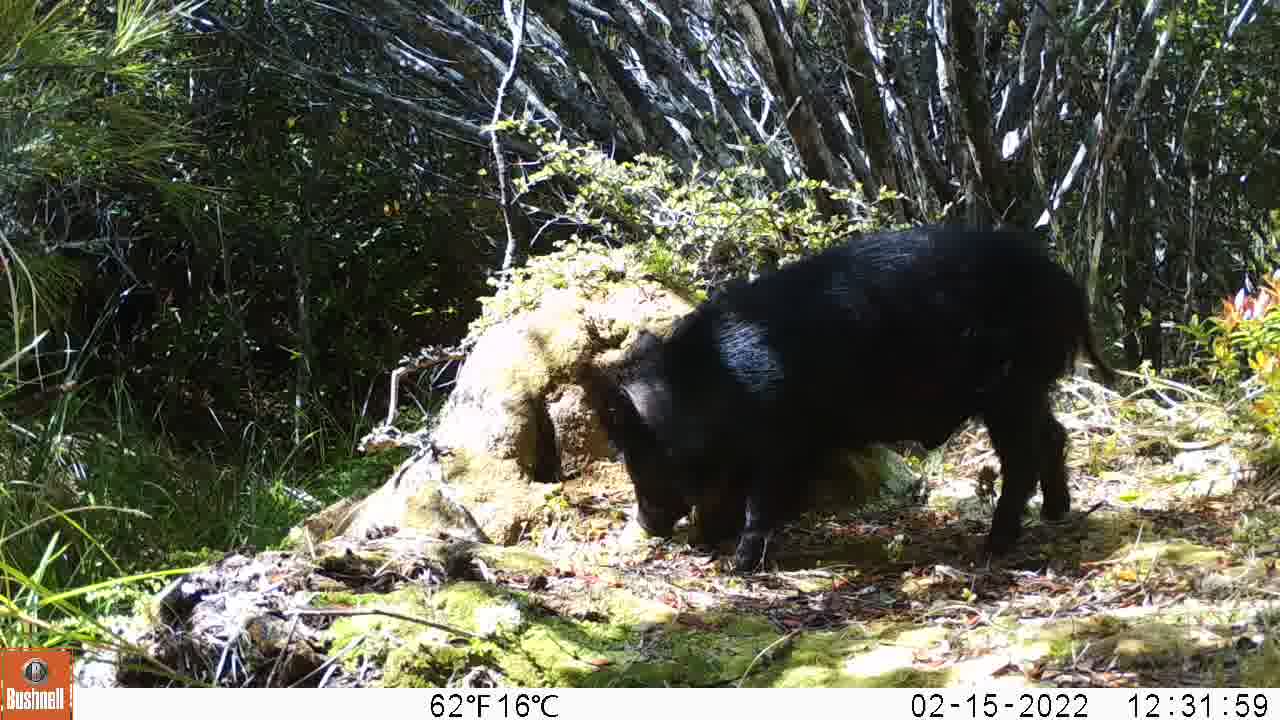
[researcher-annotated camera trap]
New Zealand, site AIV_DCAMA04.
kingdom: Animalia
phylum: Chordata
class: Mammalia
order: Artiodactyla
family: Suidae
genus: Sus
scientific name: Sus scrofa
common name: pig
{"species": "pig (Sus scrofa)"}